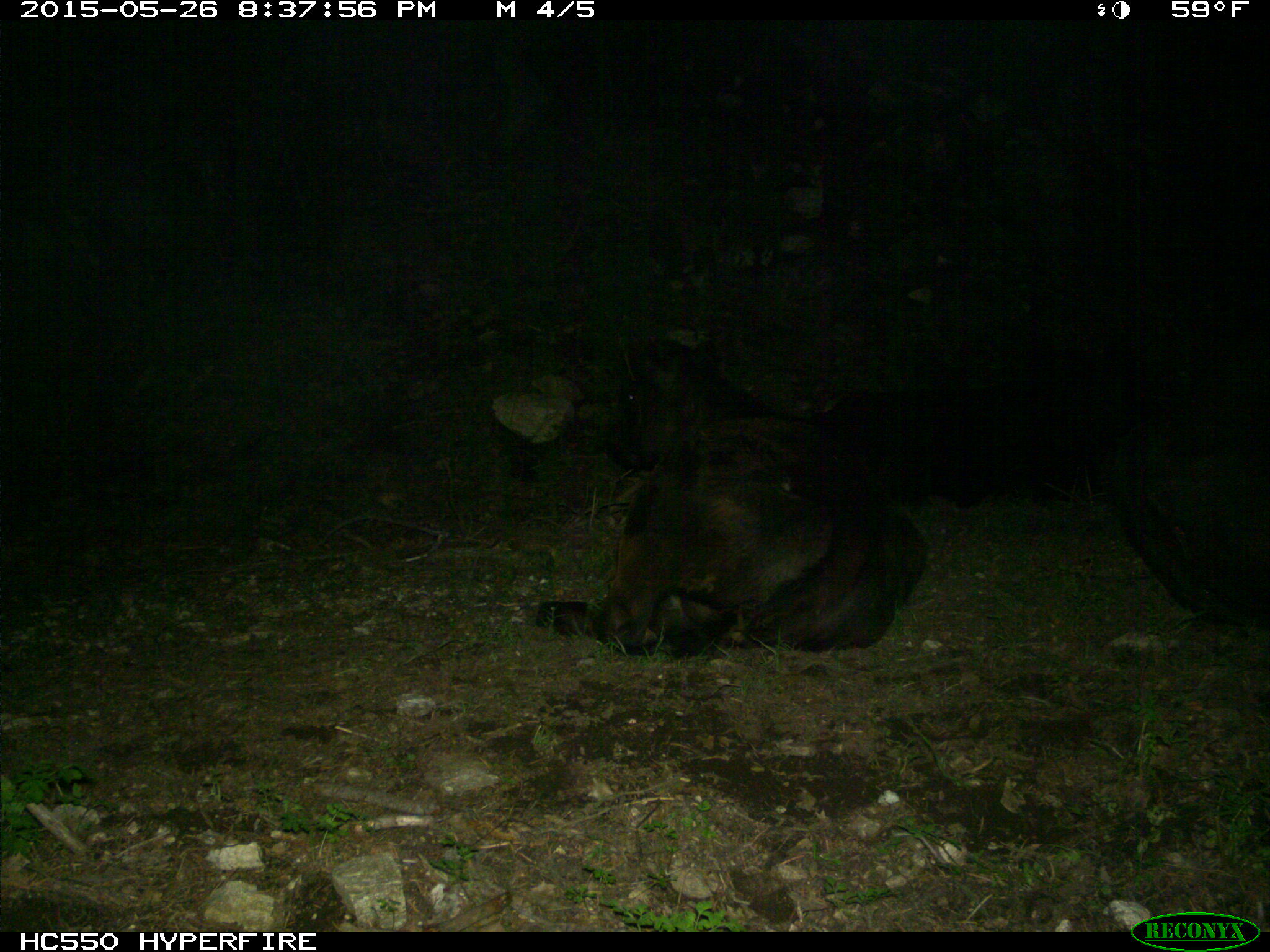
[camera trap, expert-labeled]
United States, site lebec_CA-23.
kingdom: Animalia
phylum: Chordata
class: Mammalia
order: Artiodactyla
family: Bovidae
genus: Bos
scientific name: Bos taurus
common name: domestic cow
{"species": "Bos taurus (domestic cow)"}